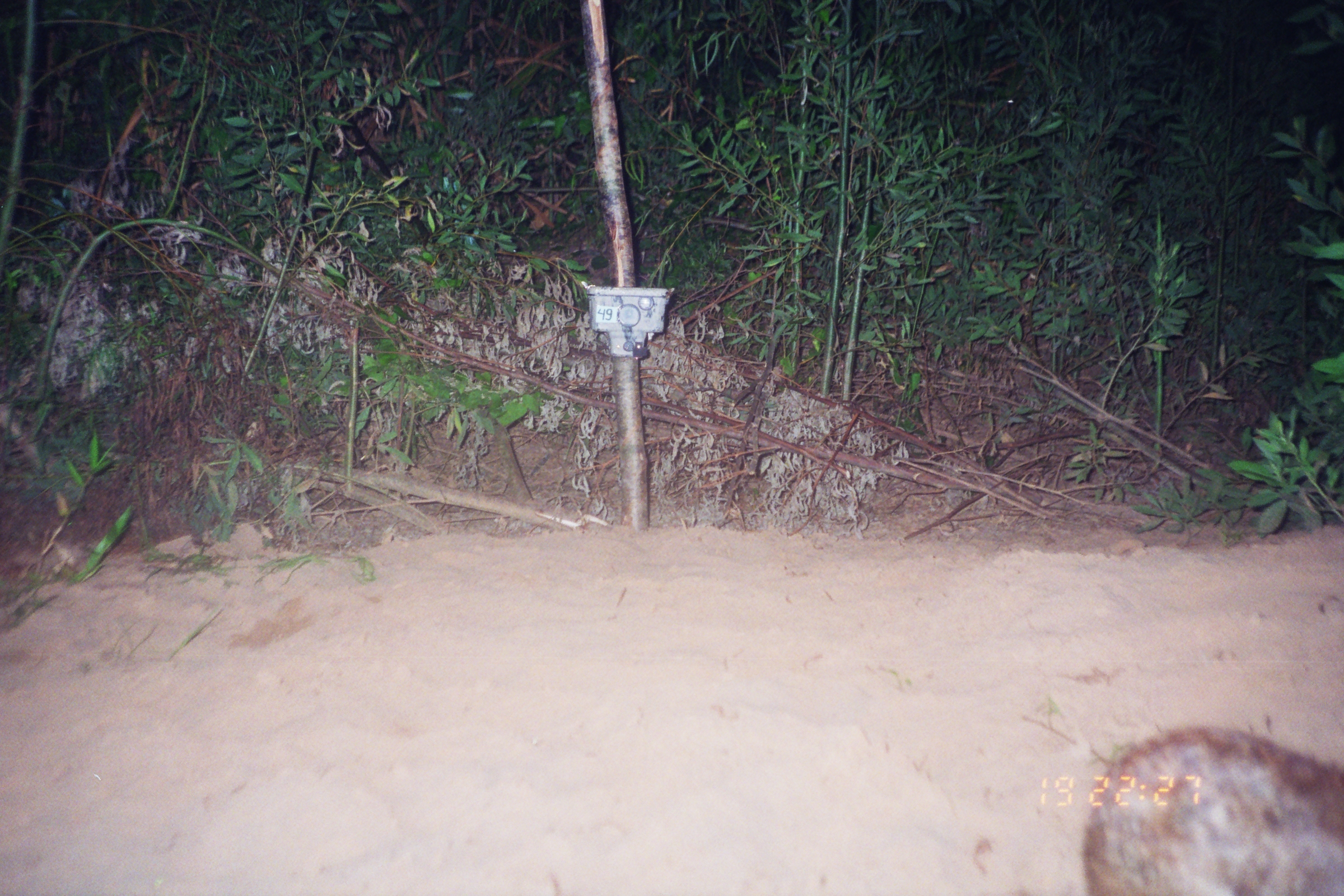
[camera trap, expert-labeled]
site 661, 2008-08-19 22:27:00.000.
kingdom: Animalia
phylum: Chordata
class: Mammalia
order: Lagomorpha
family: Leporidae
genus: Sylvilagus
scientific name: Sylvilagus brasiliensis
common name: tapeti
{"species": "Sylvilagus brasiliensis (tapeti)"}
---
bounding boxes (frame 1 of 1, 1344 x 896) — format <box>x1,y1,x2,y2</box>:
sylvilagus brasiliensis: <box>1080,725,1341,894</box>